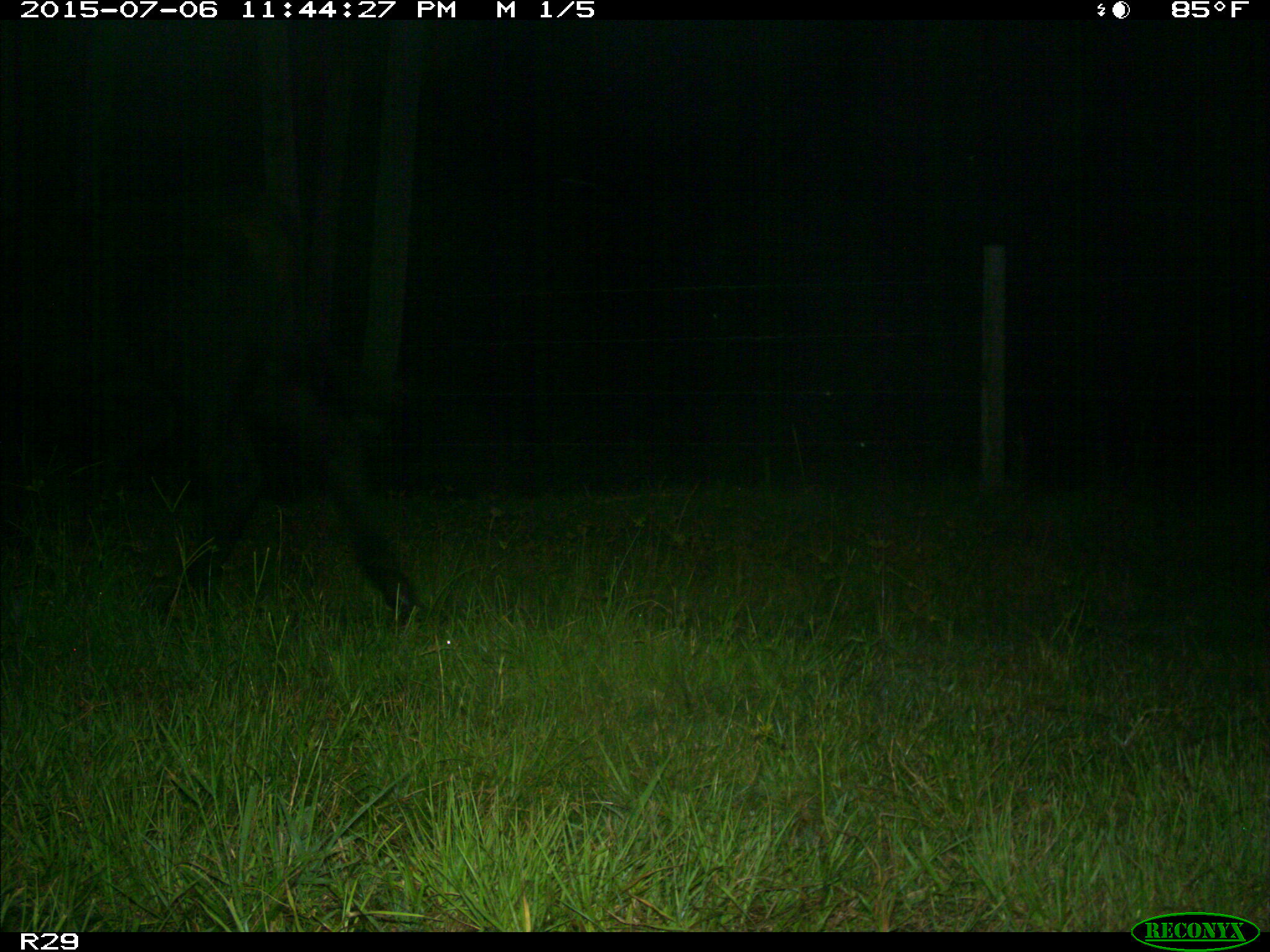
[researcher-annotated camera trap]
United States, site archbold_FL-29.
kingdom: Animalia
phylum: Chordata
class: Mammalia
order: Artiodactyla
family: Bovidae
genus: Bos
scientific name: Bos taurus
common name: domestic cow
Bos taurus (domestic cow).